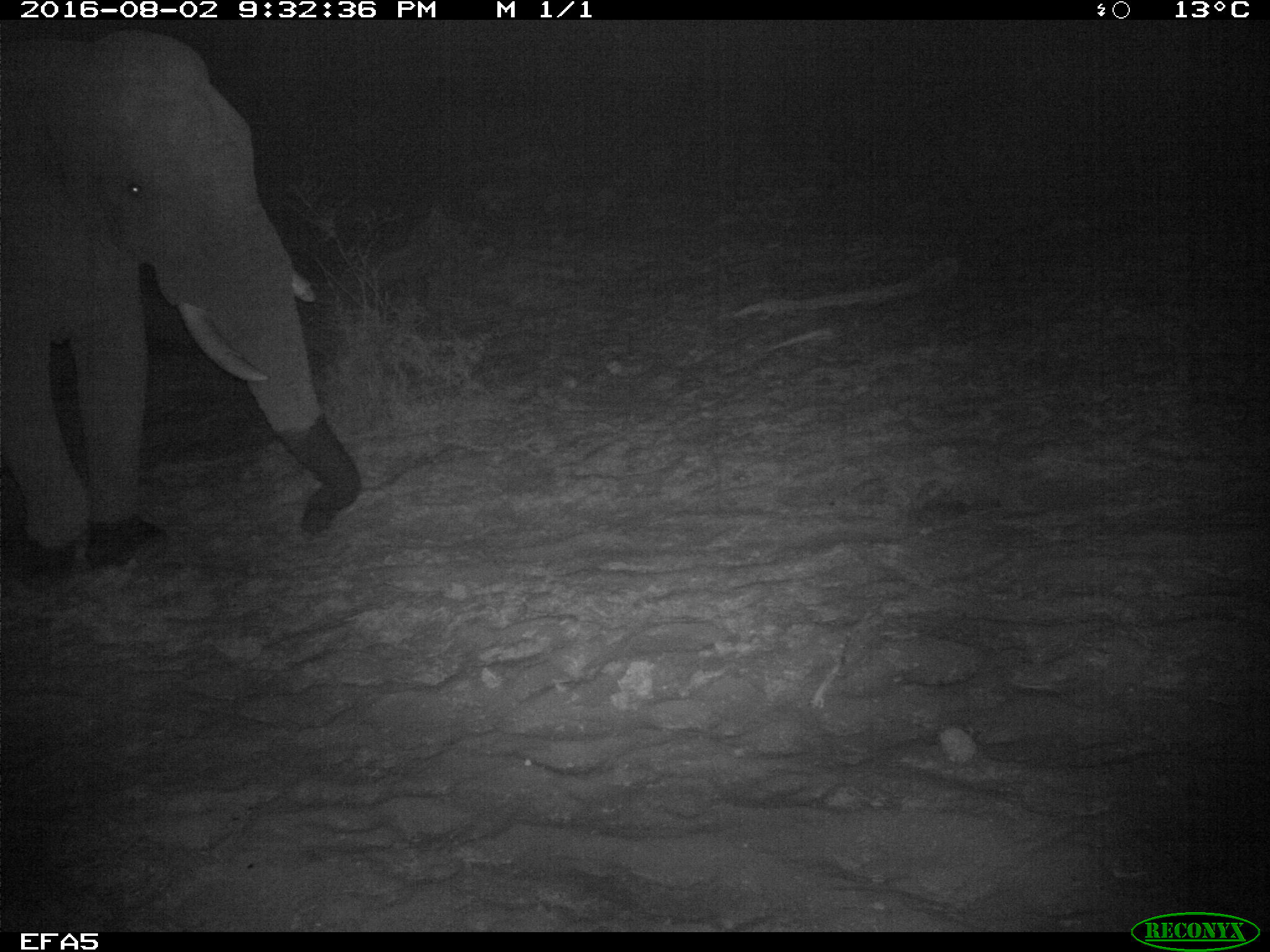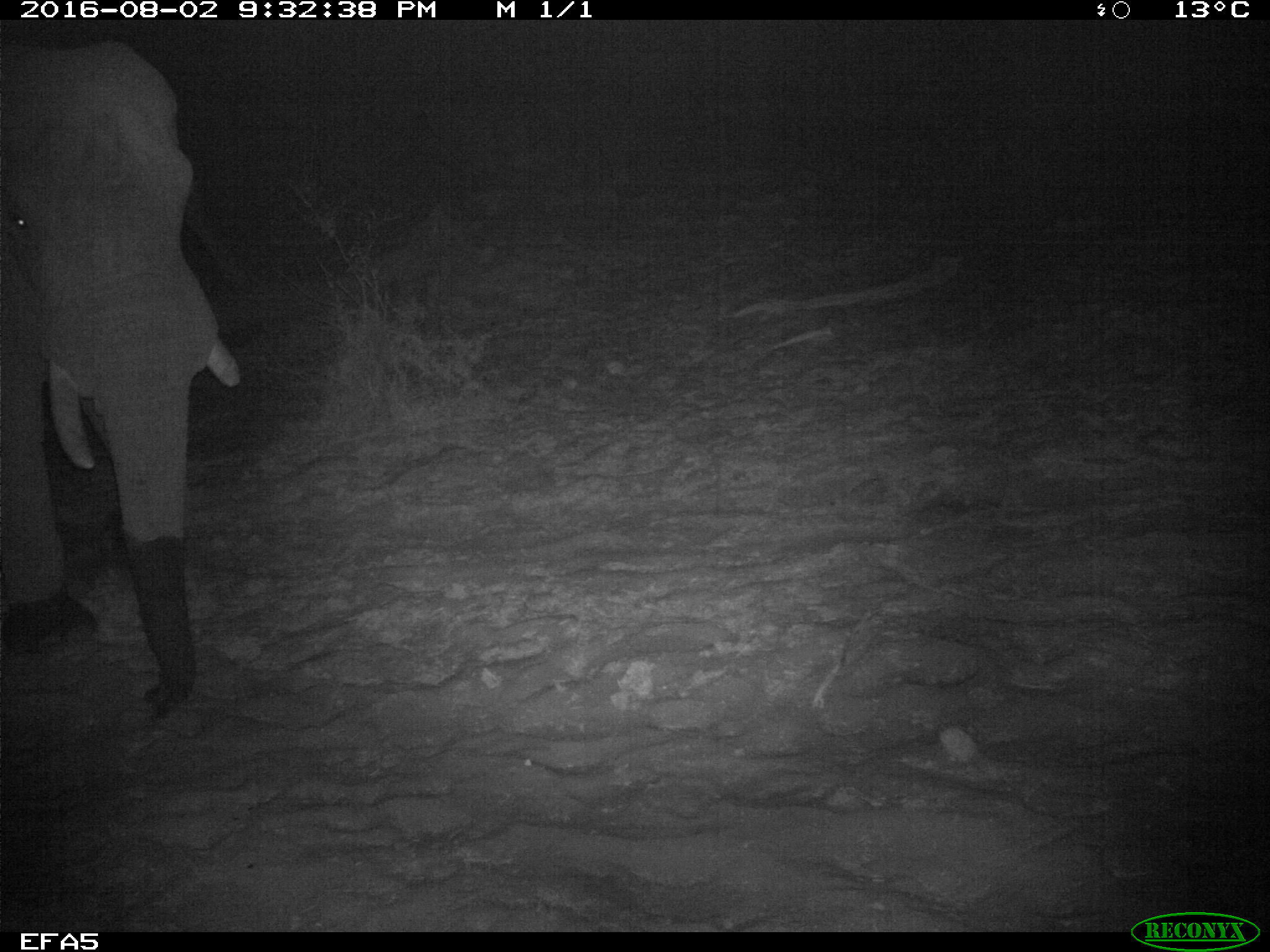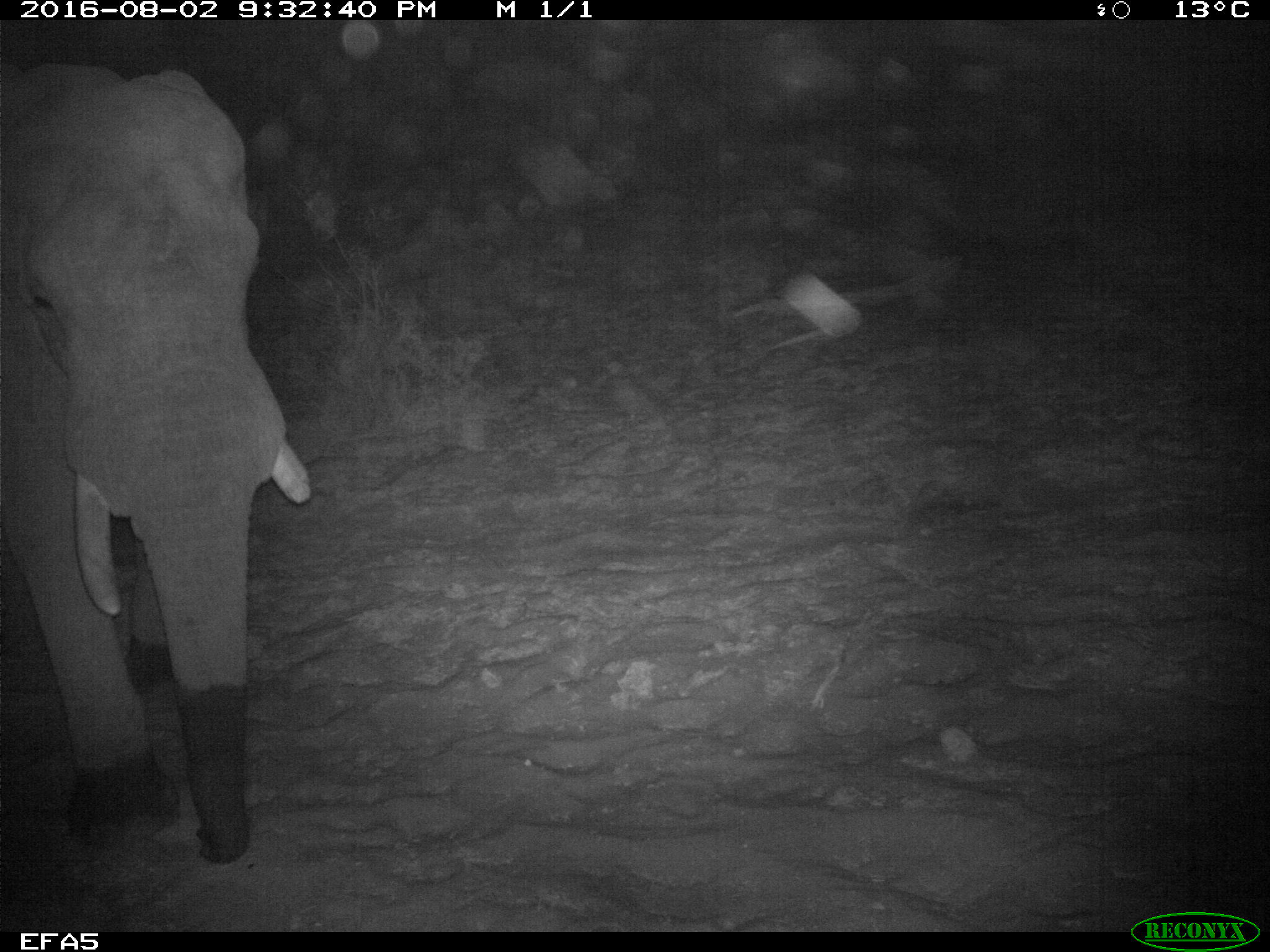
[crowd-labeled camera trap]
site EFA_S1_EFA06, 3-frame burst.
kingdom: Animalia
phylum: Chordata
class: Mammalia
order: Proboscidea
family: Elephantidae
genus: Loxodonta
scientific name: Loxodonta africana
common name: african bush elephant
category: elephant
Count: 1.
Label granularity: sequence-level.